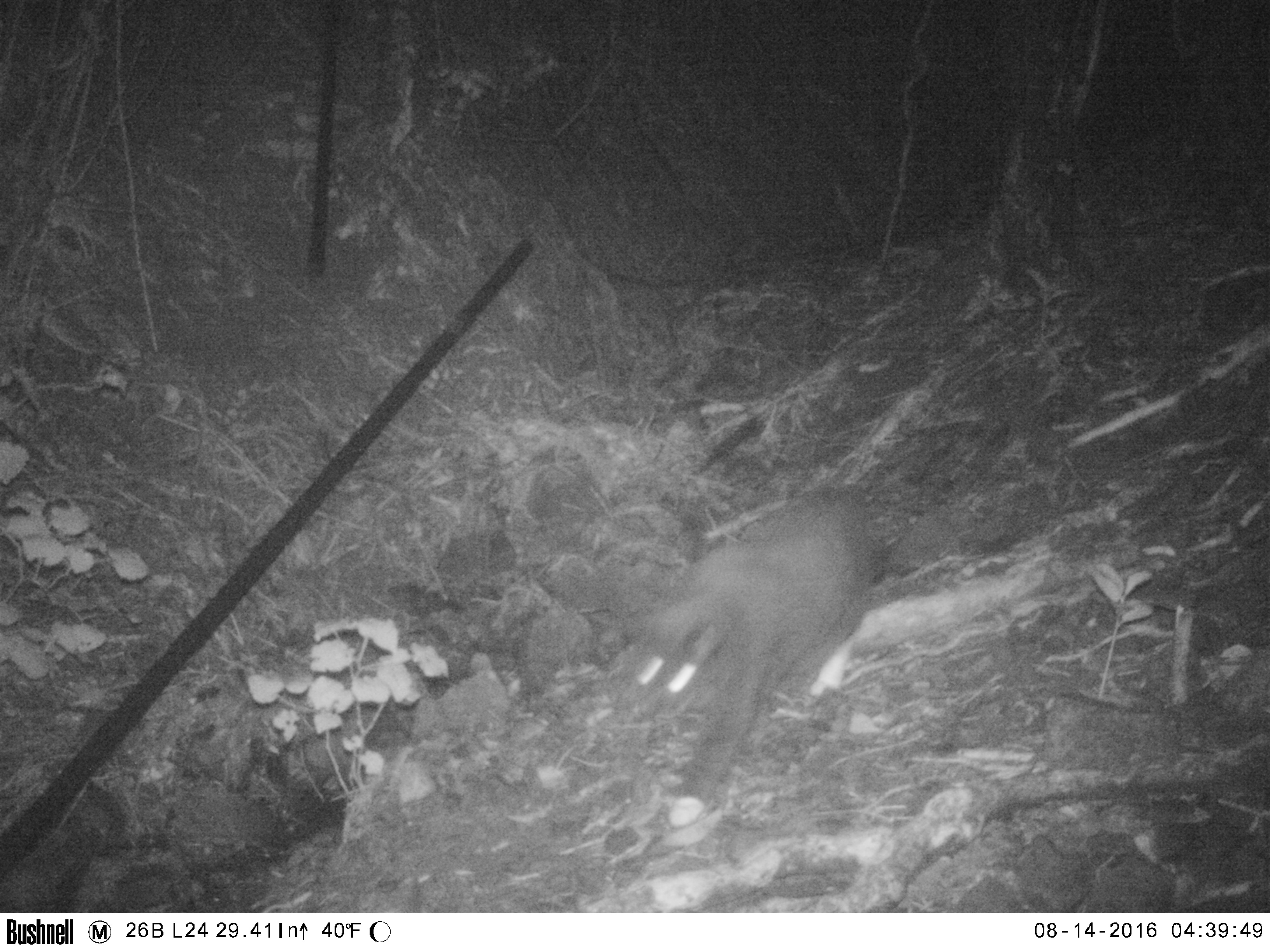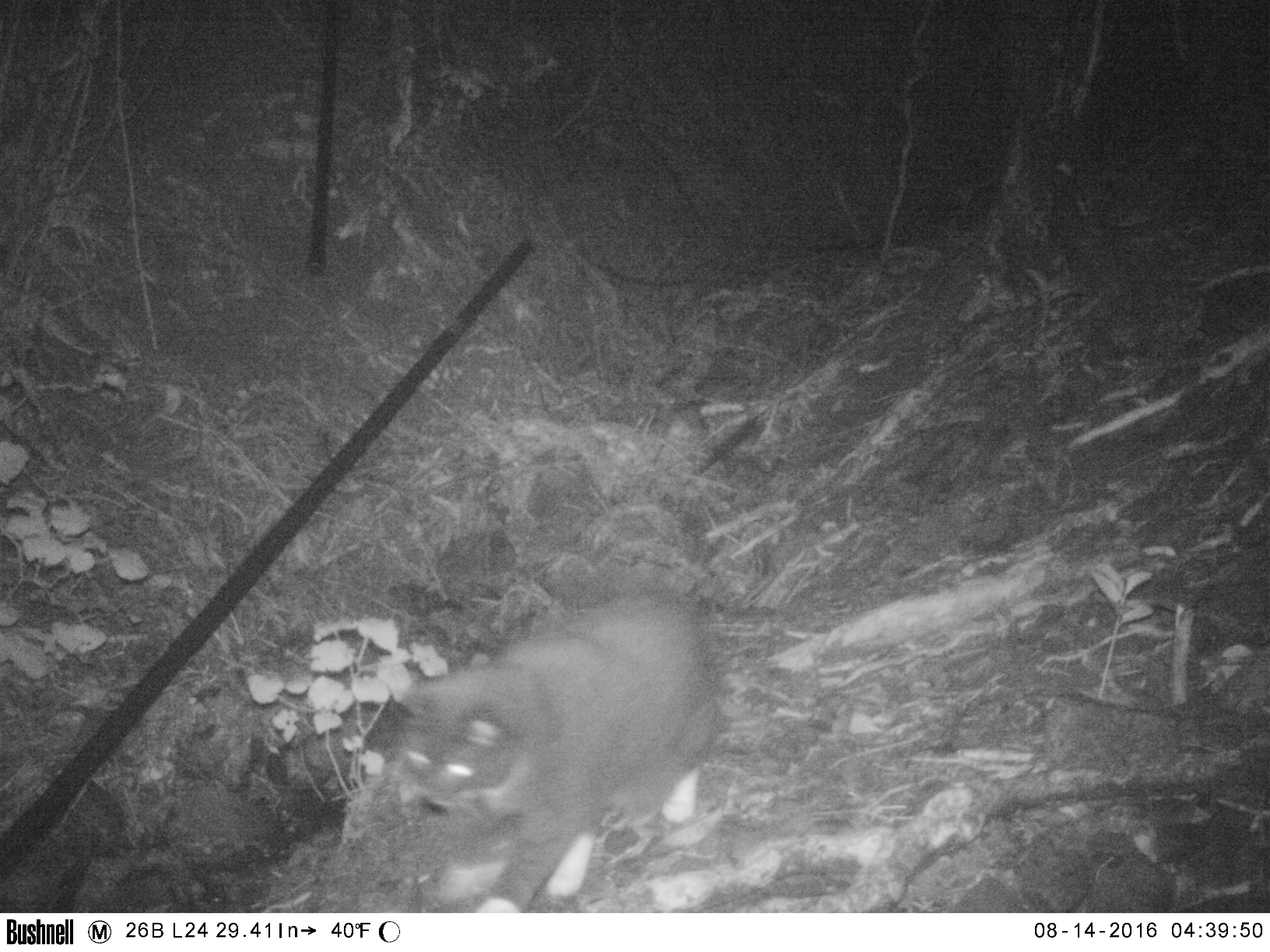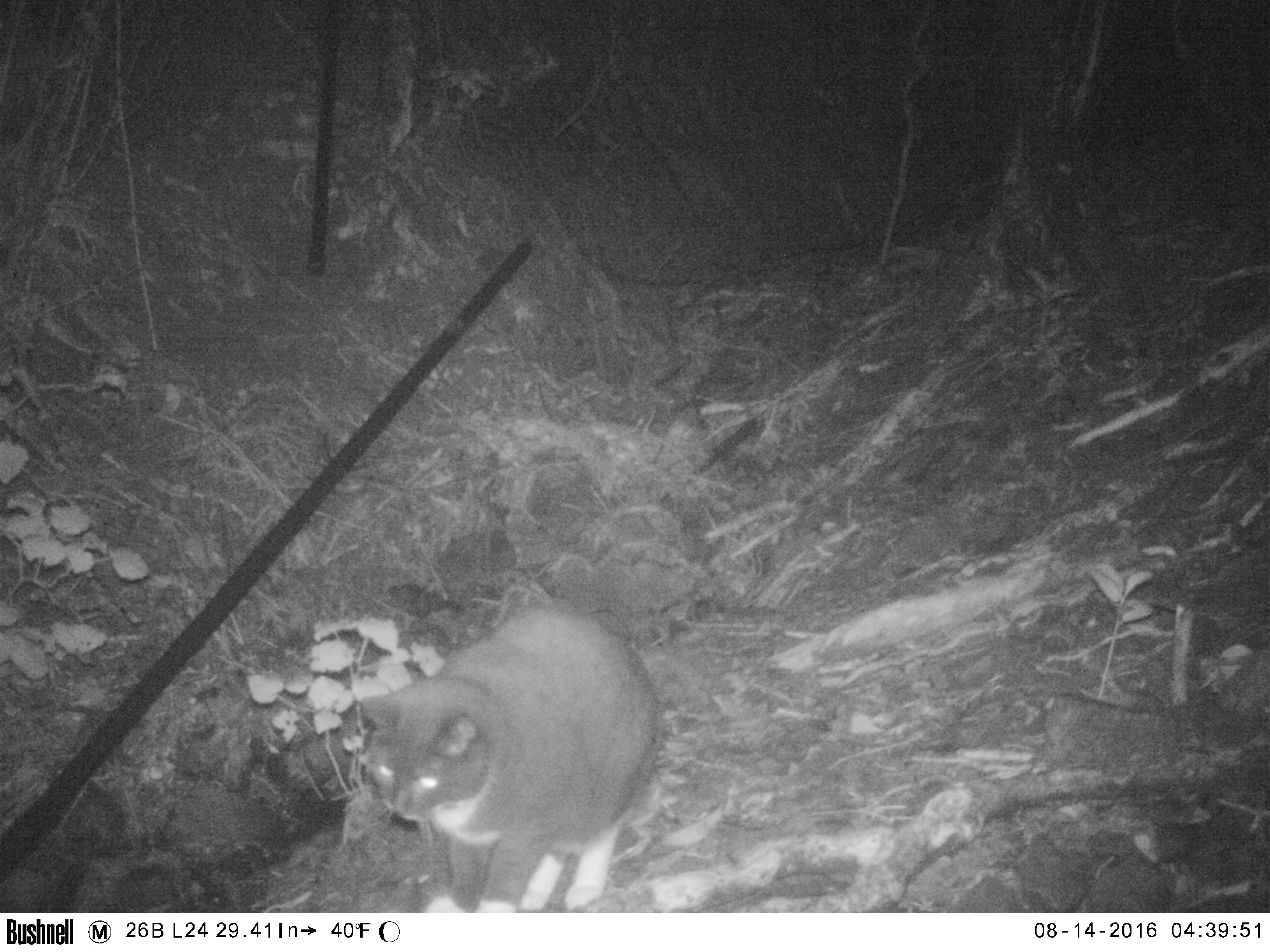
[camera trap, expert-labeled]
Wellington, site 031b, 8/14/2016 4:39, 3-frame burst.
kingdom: Animalia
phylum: Chordata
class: Mammalia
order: Carnivora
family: Felidae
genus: Felis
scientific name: Felis catus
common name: cat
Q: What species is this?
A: Cat (Felis catus).